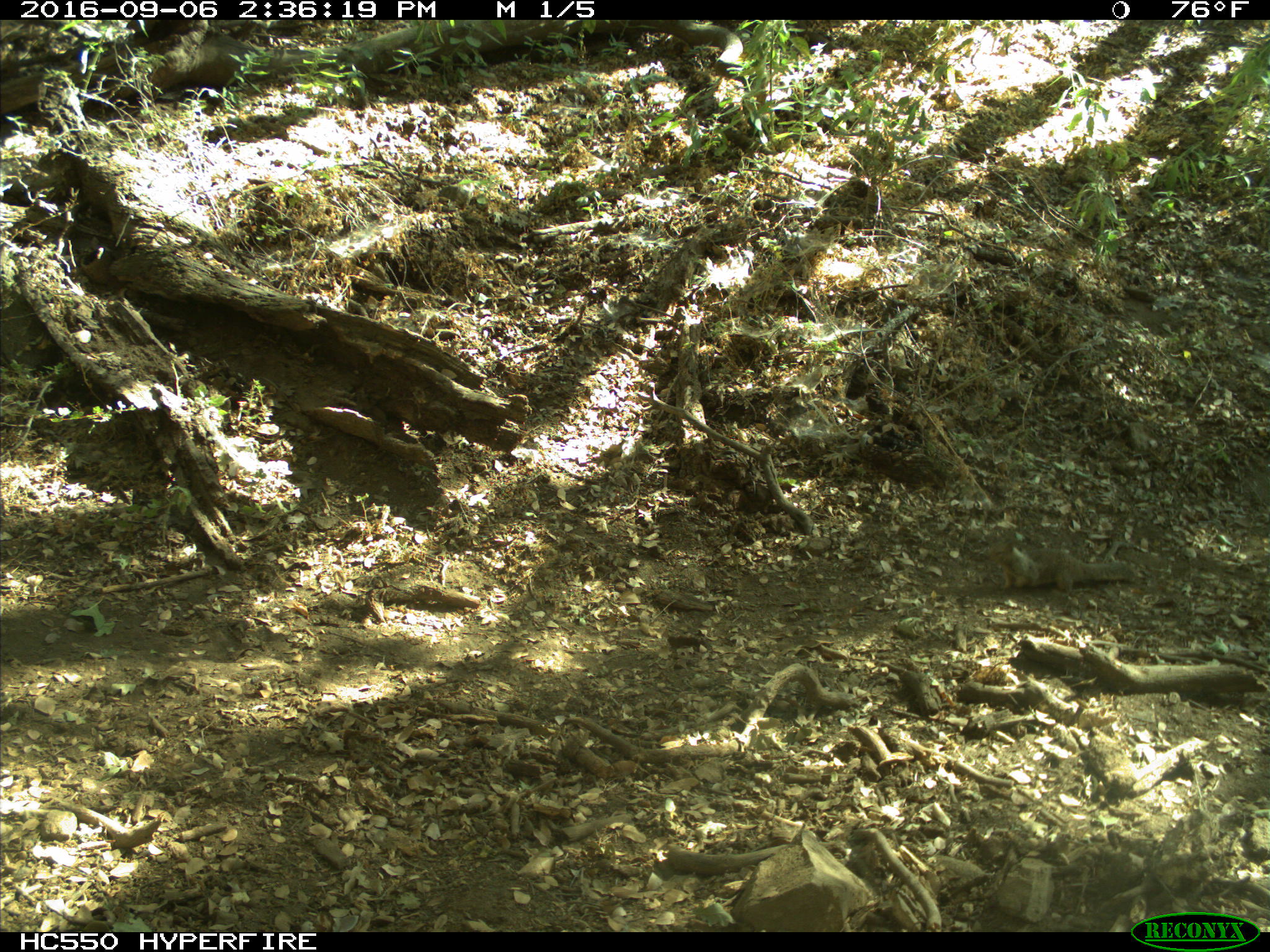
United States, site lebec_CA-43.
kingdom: Animalia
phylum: Chordata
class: Mammalia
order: Rodentia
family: Sciuridae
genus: Otospermophilus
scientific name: Otospermophilus beecheyi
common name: california ground squirrel